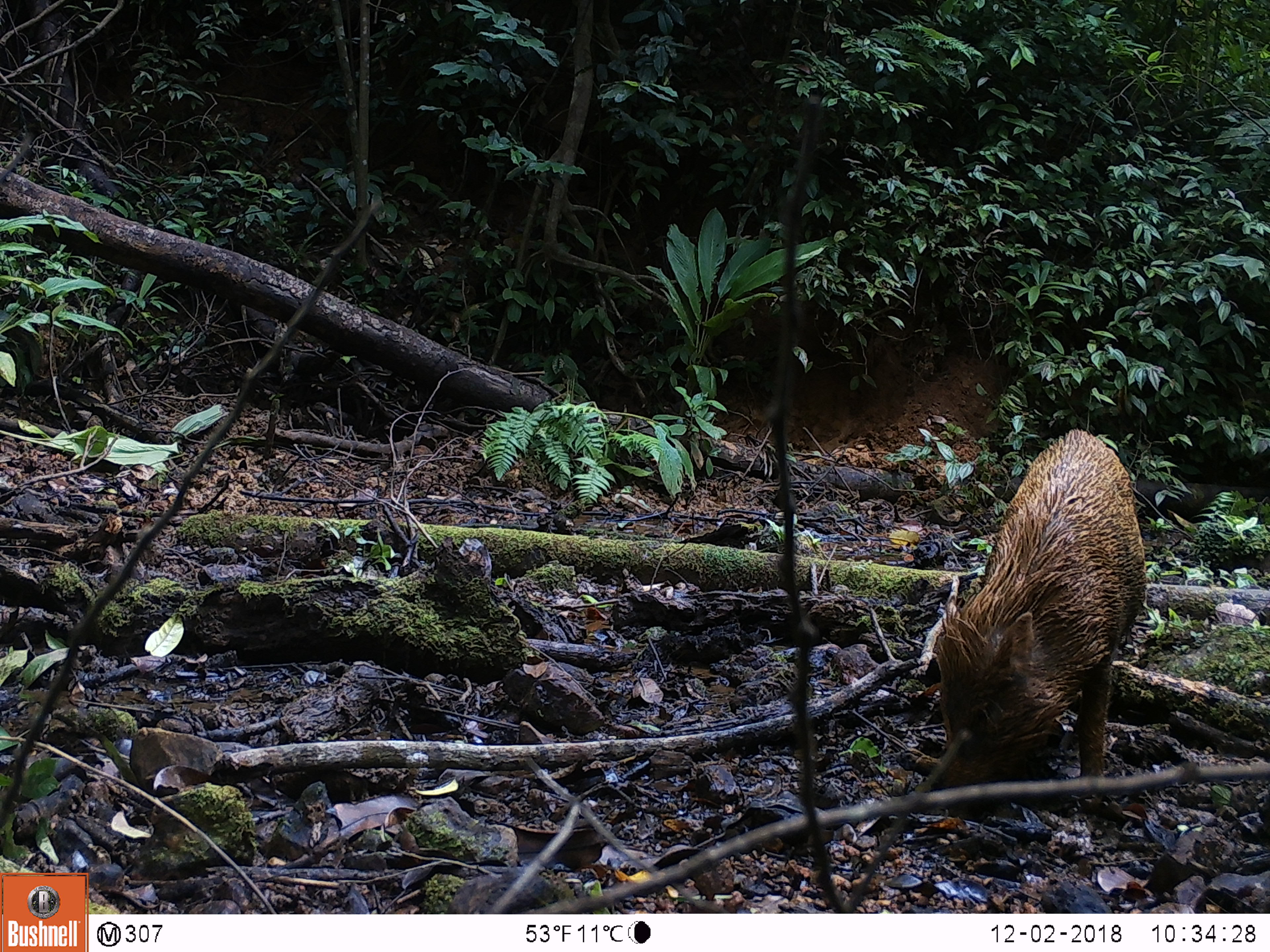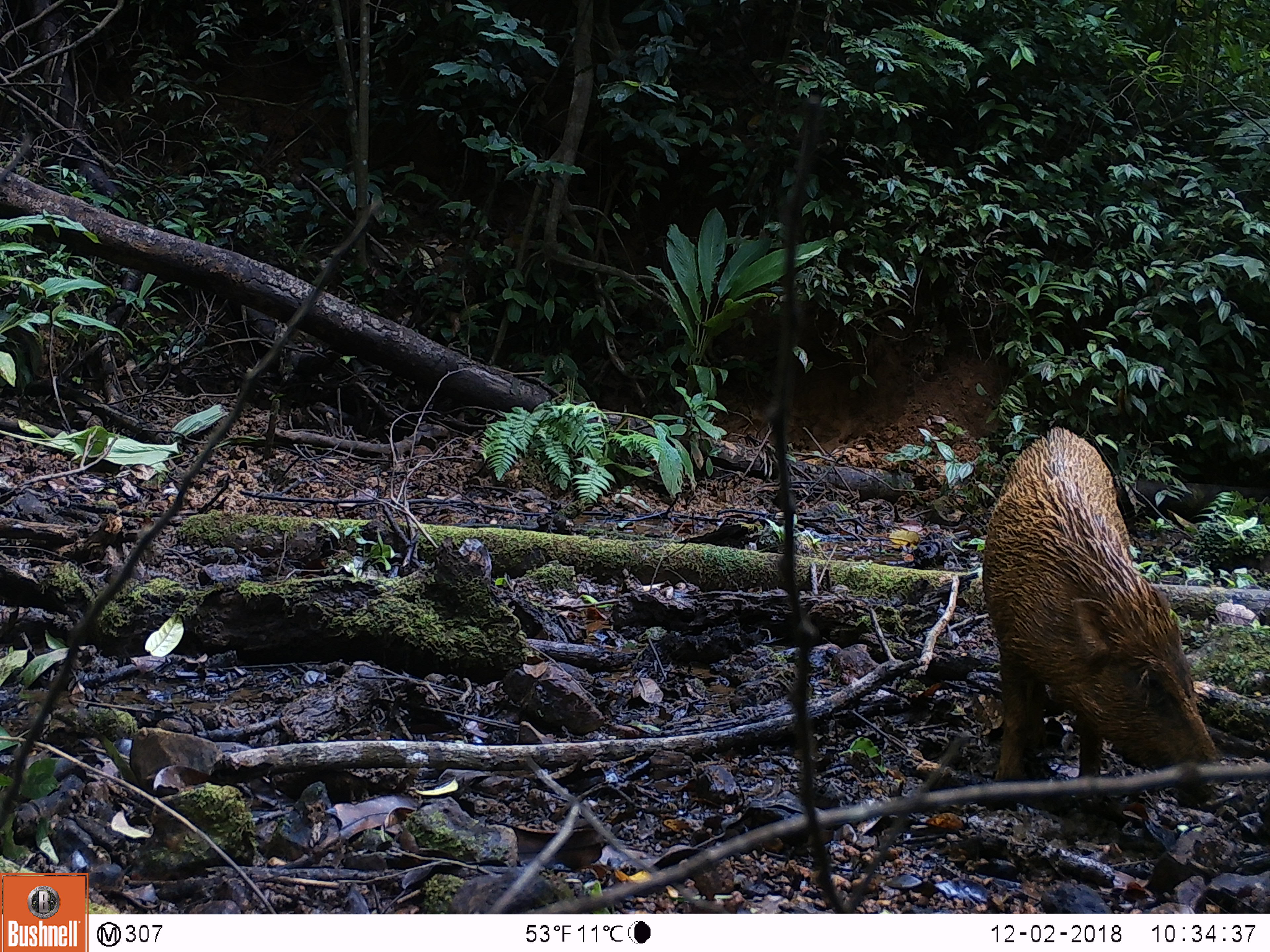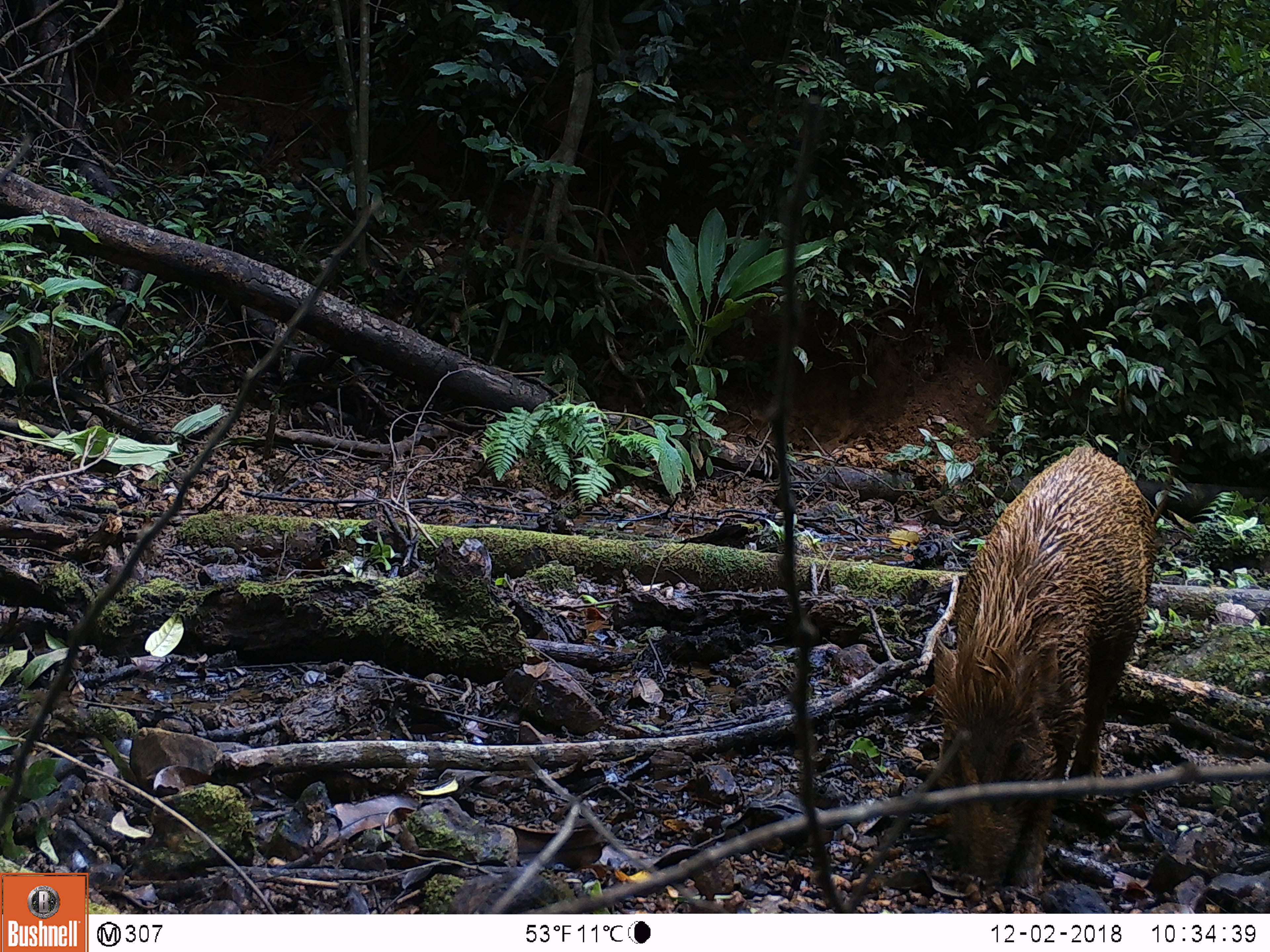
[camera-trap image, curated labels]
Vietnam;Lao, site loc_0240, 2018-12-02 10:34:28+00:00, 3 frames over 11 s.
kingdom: Animalia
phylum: Chordata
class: Mammalia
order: Artiodactyla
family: Suidae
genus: Sus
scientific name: Sus scrofa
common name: eurasian wild pig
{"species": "eurasian wild pig (Sus scrofa)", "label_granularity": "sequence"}